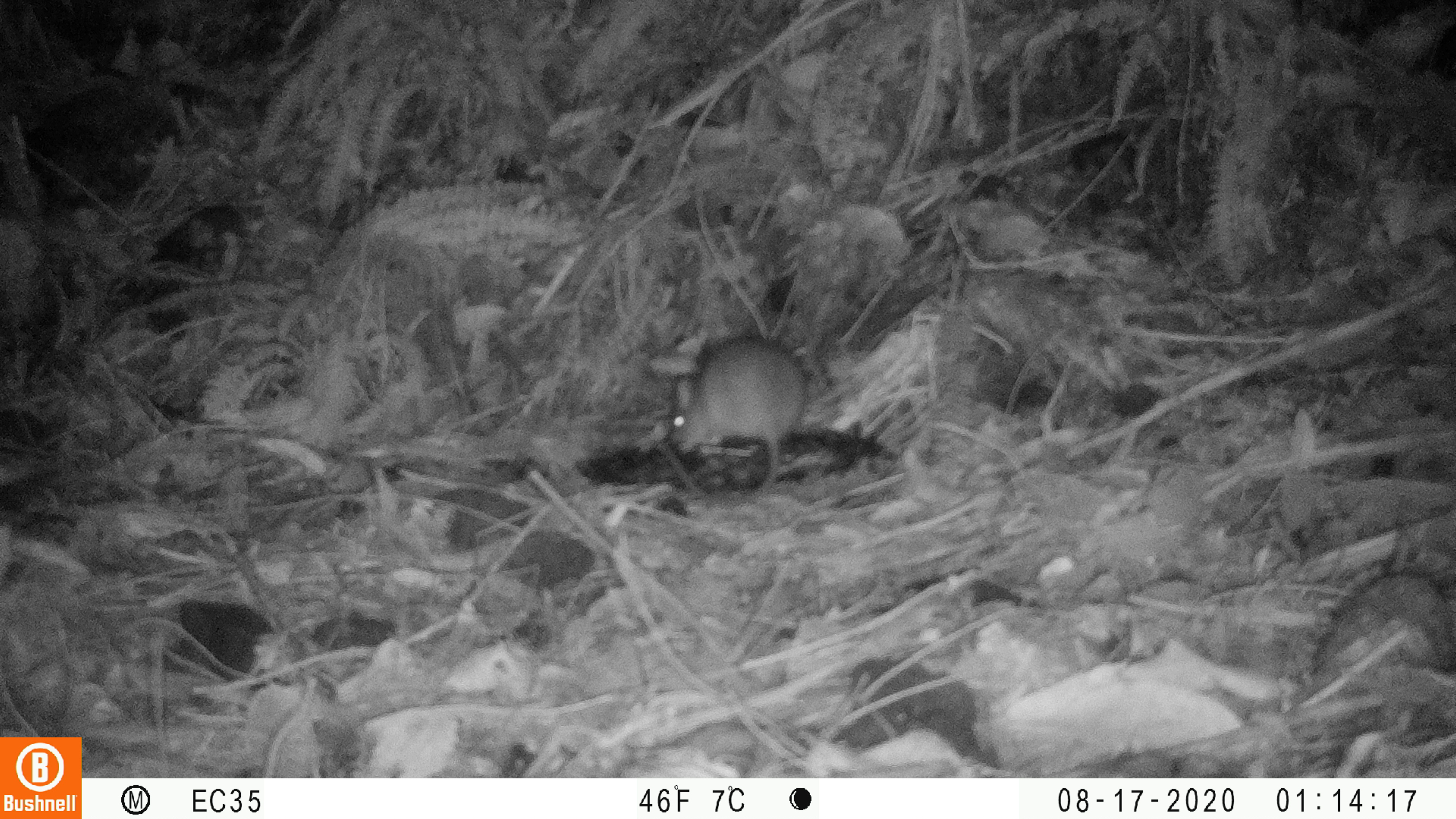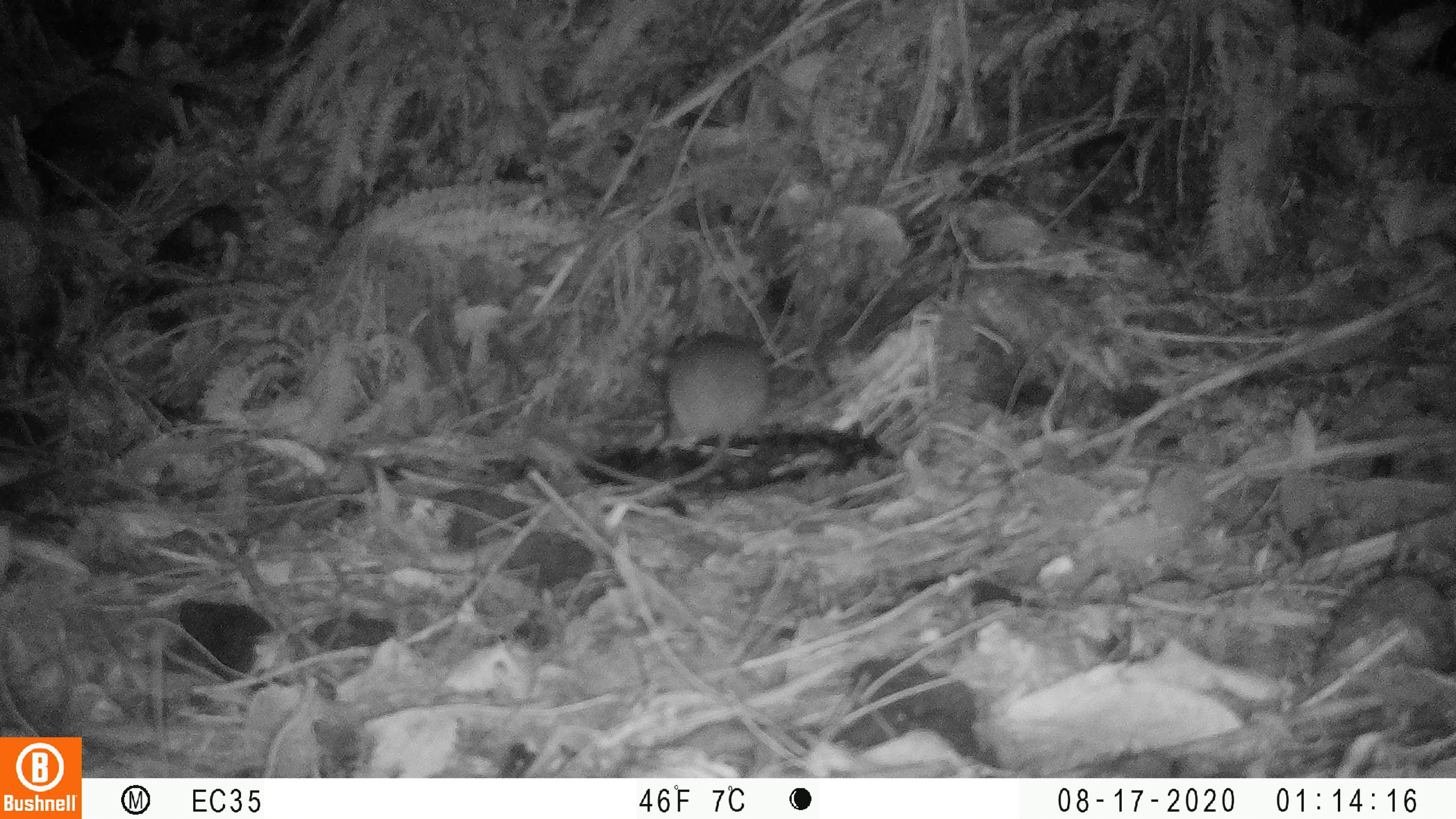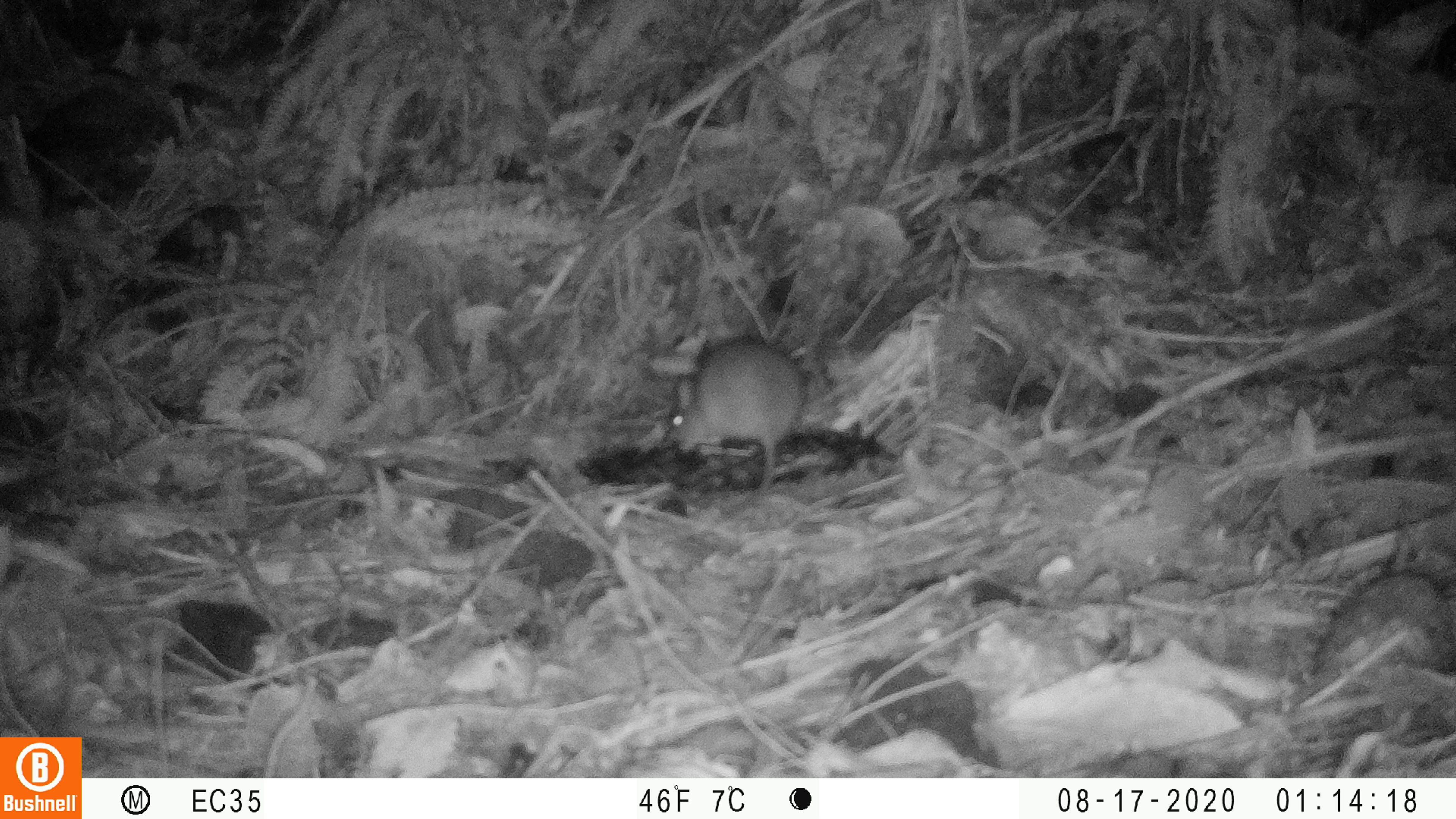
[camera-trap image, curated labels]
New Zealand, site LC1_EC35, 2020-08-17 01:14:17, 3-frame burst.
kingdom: Animalia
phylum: Chordata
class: Mammalia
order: Rodentia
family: Muridae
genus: Rattus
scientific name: Rattus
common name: rat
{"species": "rat (Rattus)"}